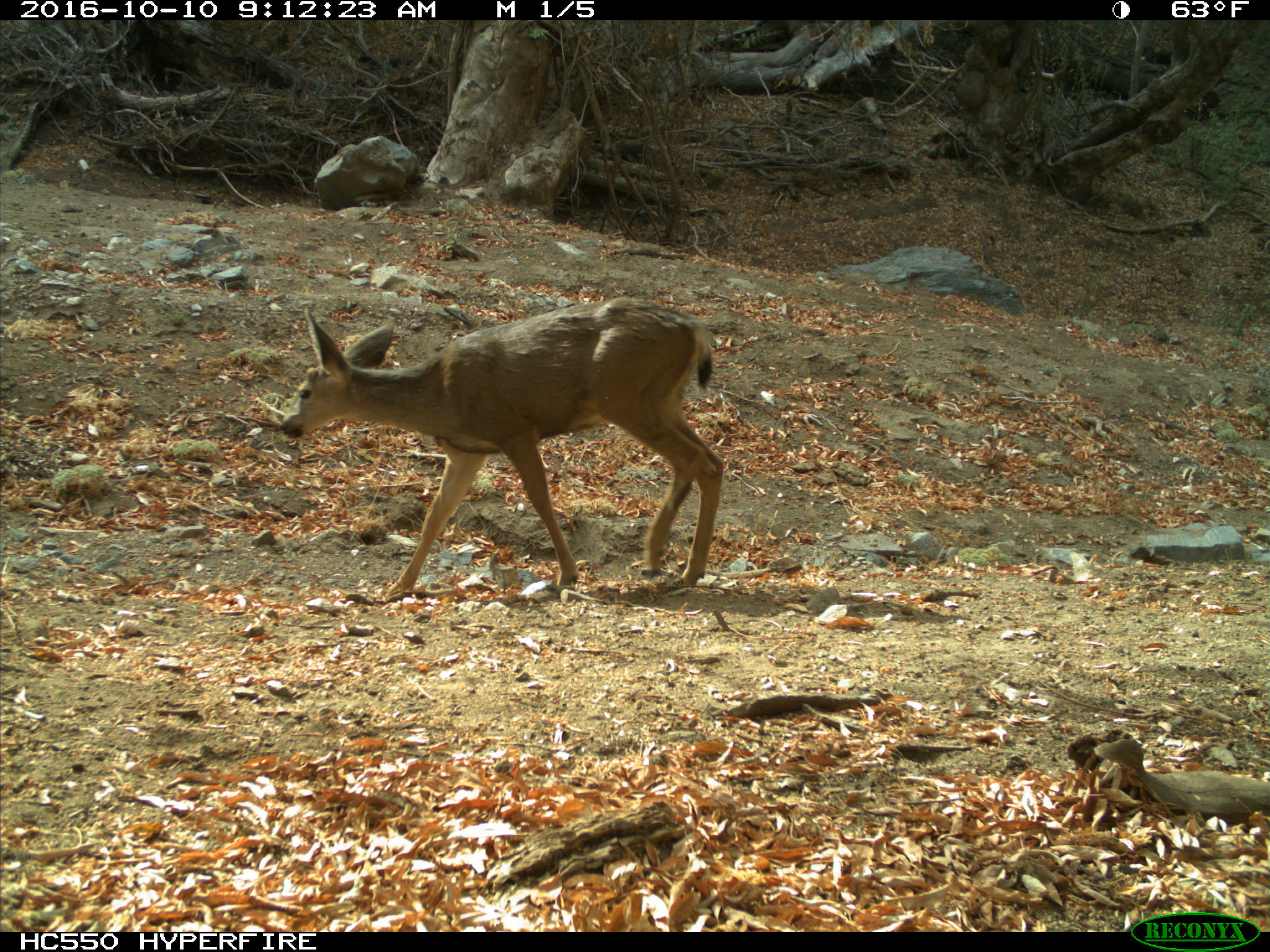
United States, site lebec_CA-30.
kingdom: Animalia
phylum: Chordata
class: Mammalia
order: Artiodactyla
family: Cervidae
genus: Odocoileus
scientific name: Odocoileus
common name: deer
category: unidentified deer